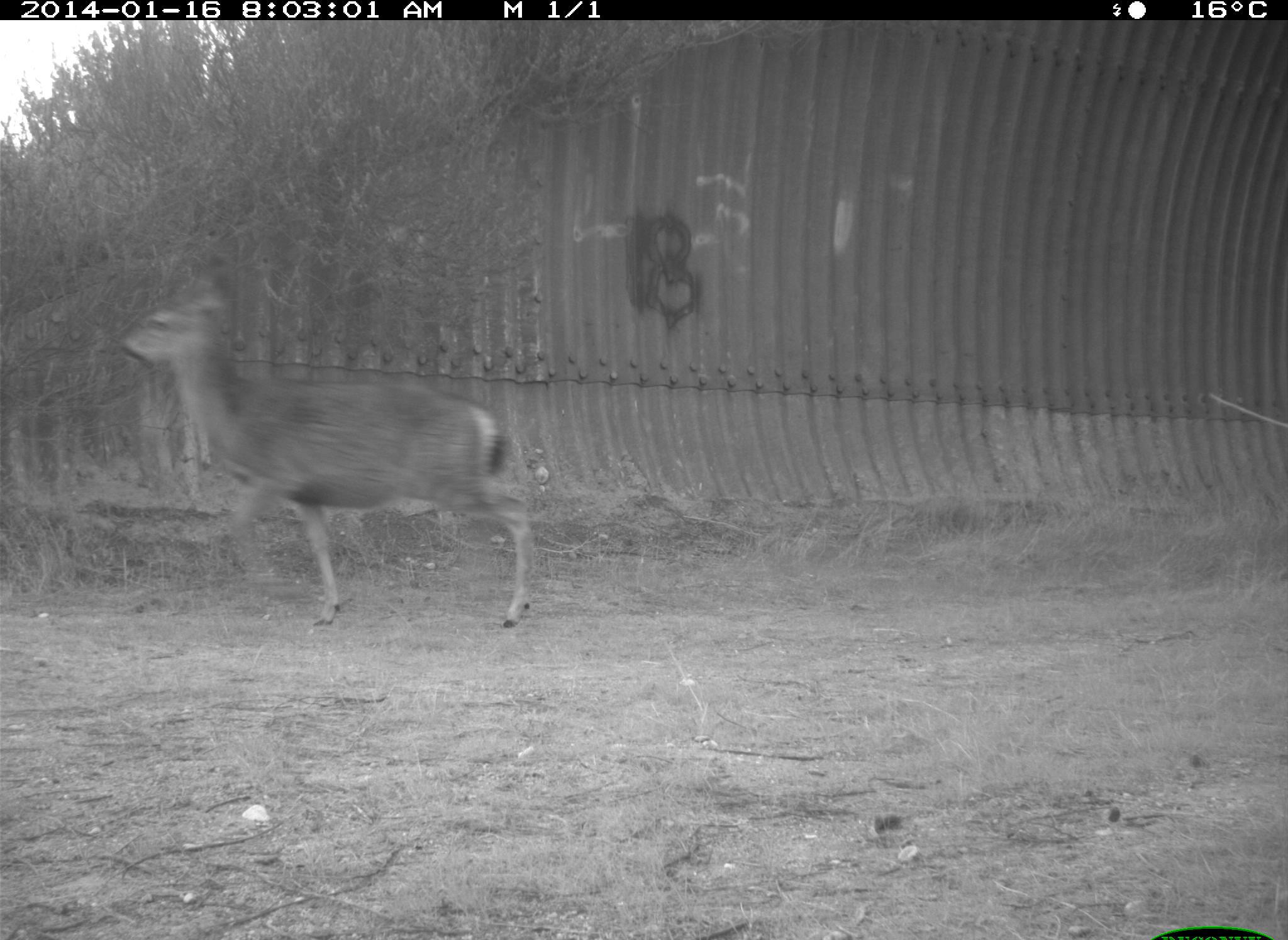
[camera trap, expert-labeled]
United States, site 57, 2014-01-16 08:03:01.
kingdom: Animalia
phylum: Chordata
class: Mammalia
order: Artiodactyla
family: Cervidae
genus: Odocoileus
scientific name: Odocoileus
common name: deer